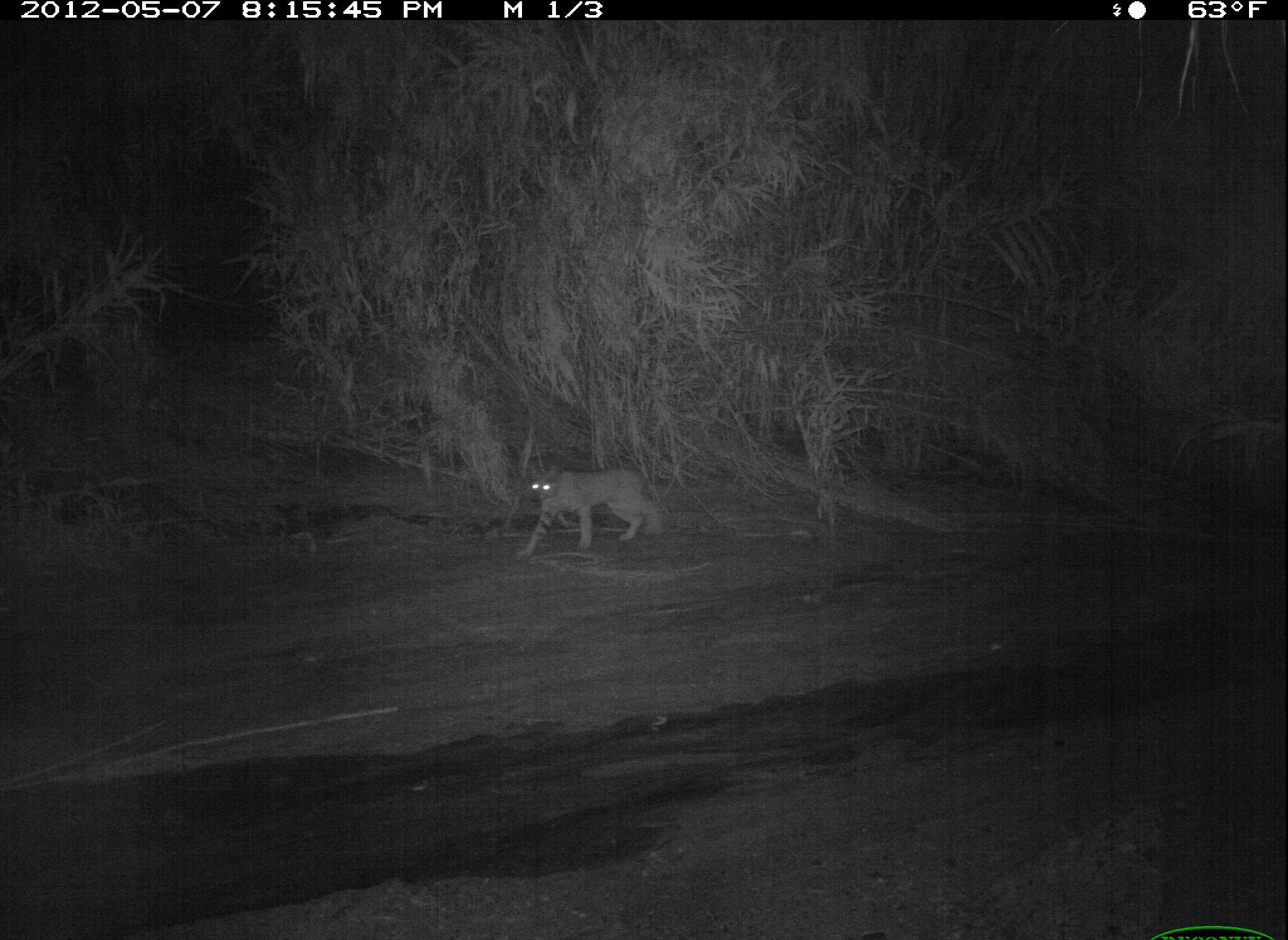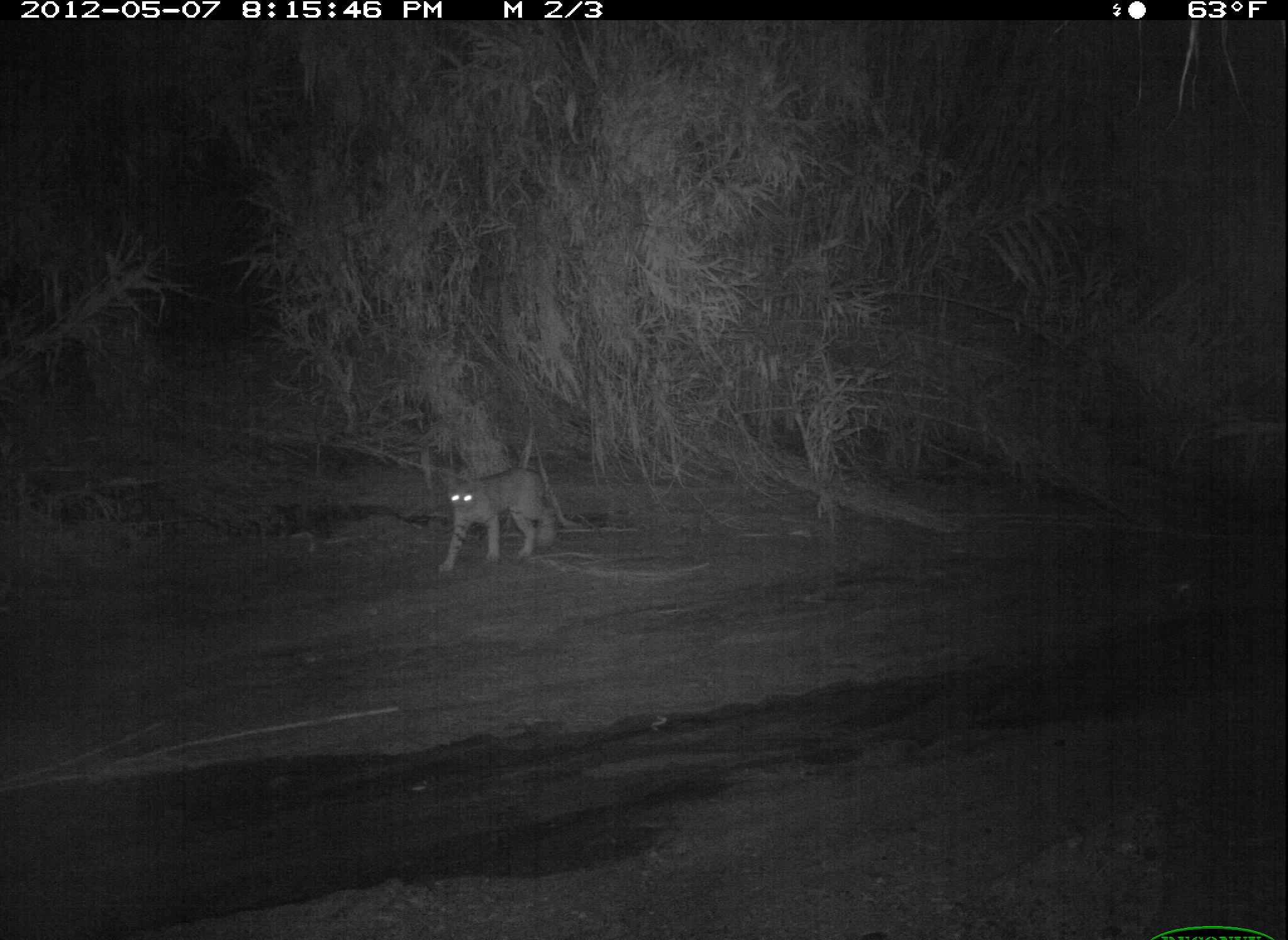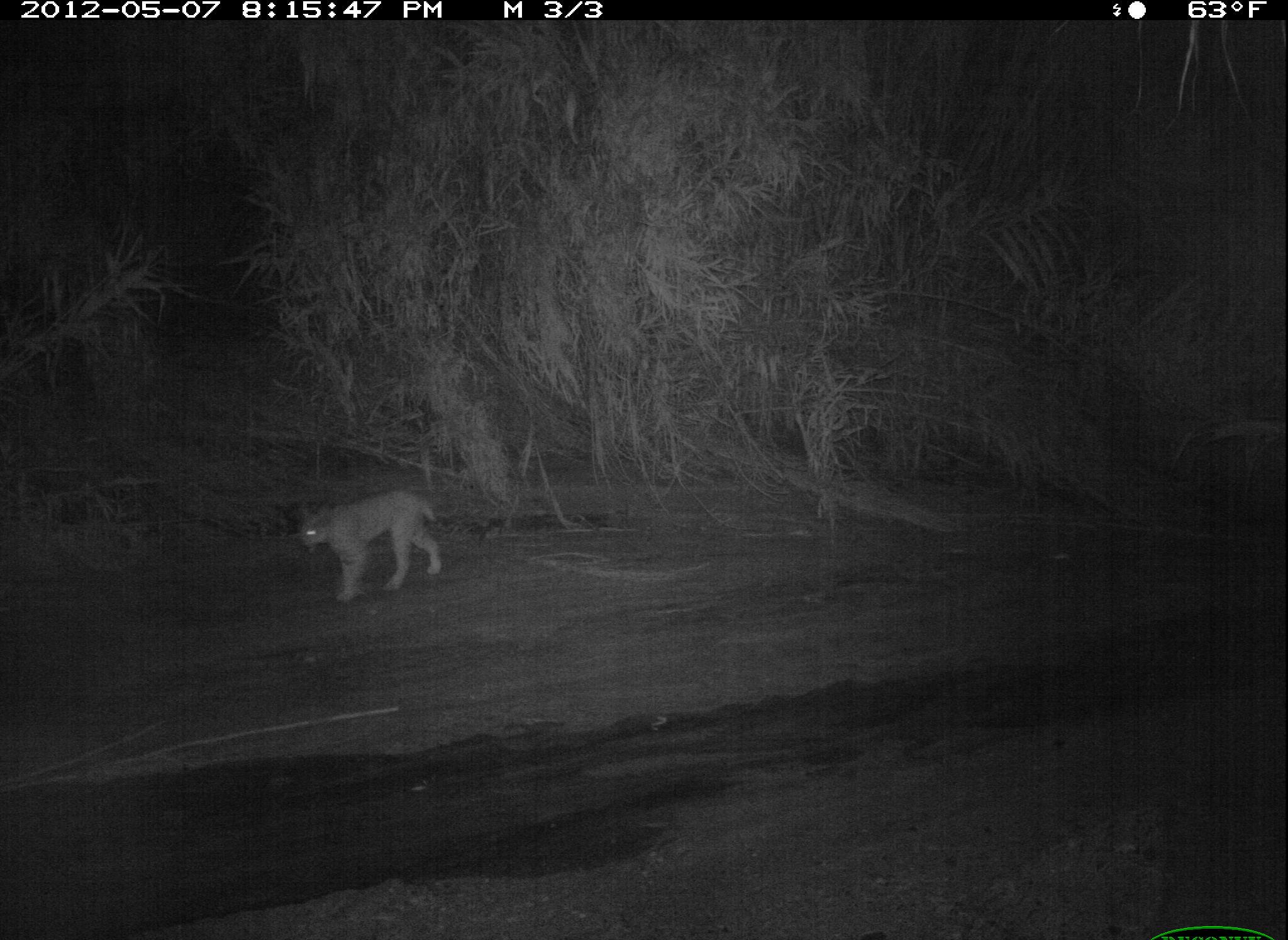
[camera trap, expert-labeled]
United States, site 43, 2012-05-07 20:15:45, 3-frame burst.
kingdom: Animalia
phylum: Chordata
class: Mammalia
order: Carnivora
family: Felidae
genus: Lynx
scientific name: Lynx rufus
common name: bobcat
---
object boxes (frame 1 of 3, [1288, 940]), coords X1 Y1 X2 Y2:
bobcat: 510 451 687 567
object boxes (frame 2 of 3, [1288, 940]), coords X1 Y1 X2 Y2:
bobcat: 420 456 578 580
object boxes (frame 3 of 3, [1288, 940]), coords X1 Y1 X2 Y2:
bobcat: 296 490 456 607